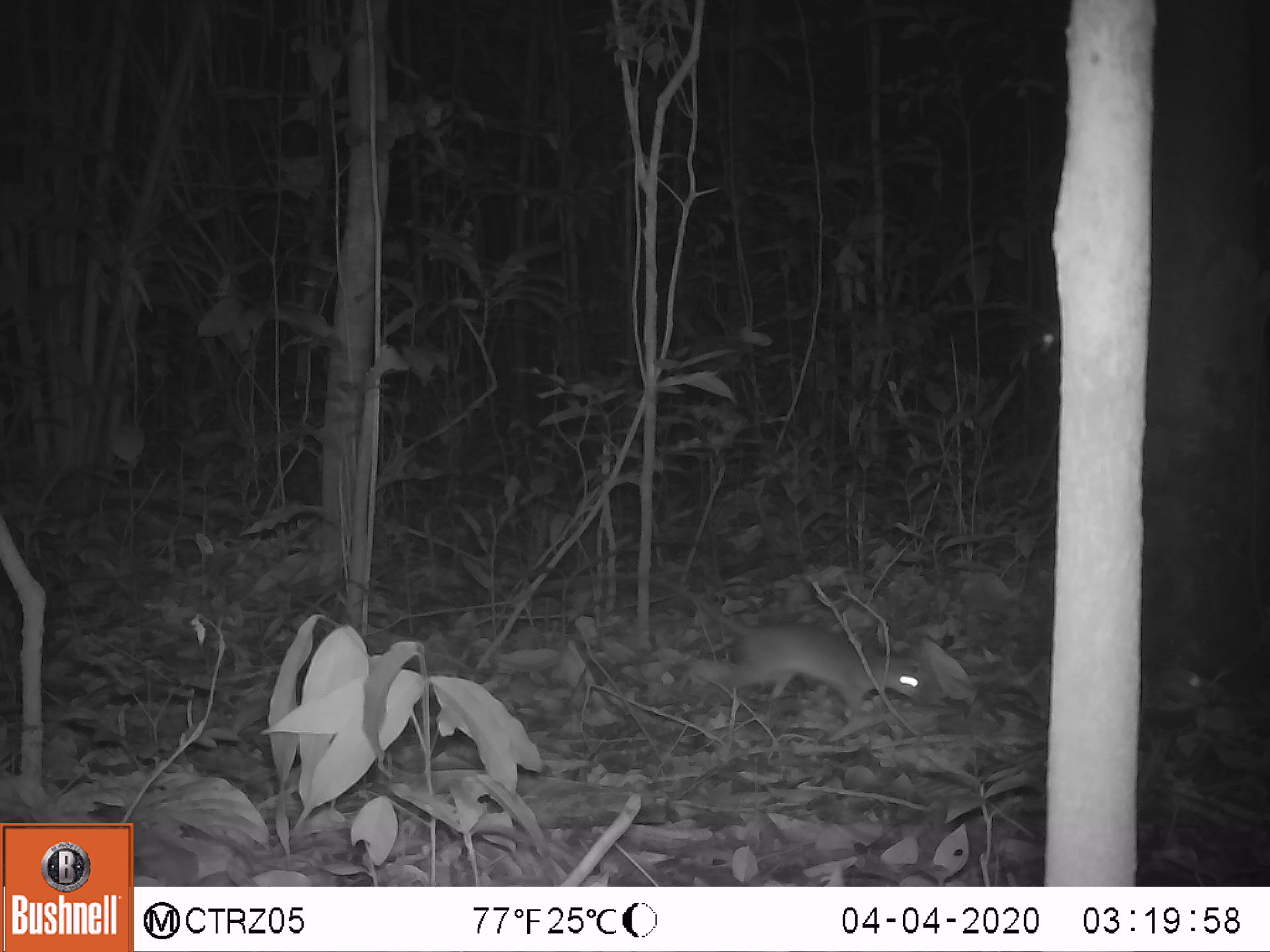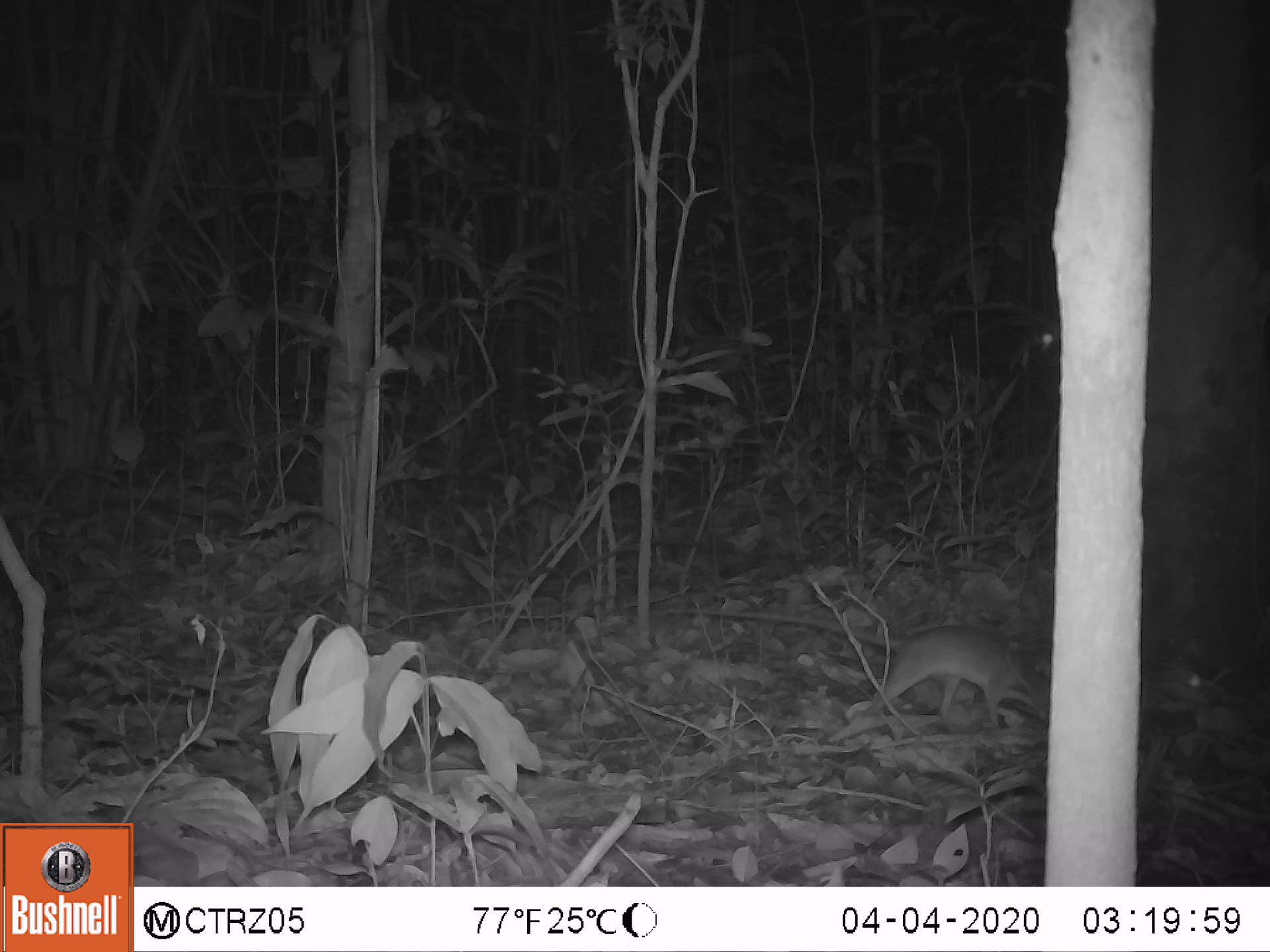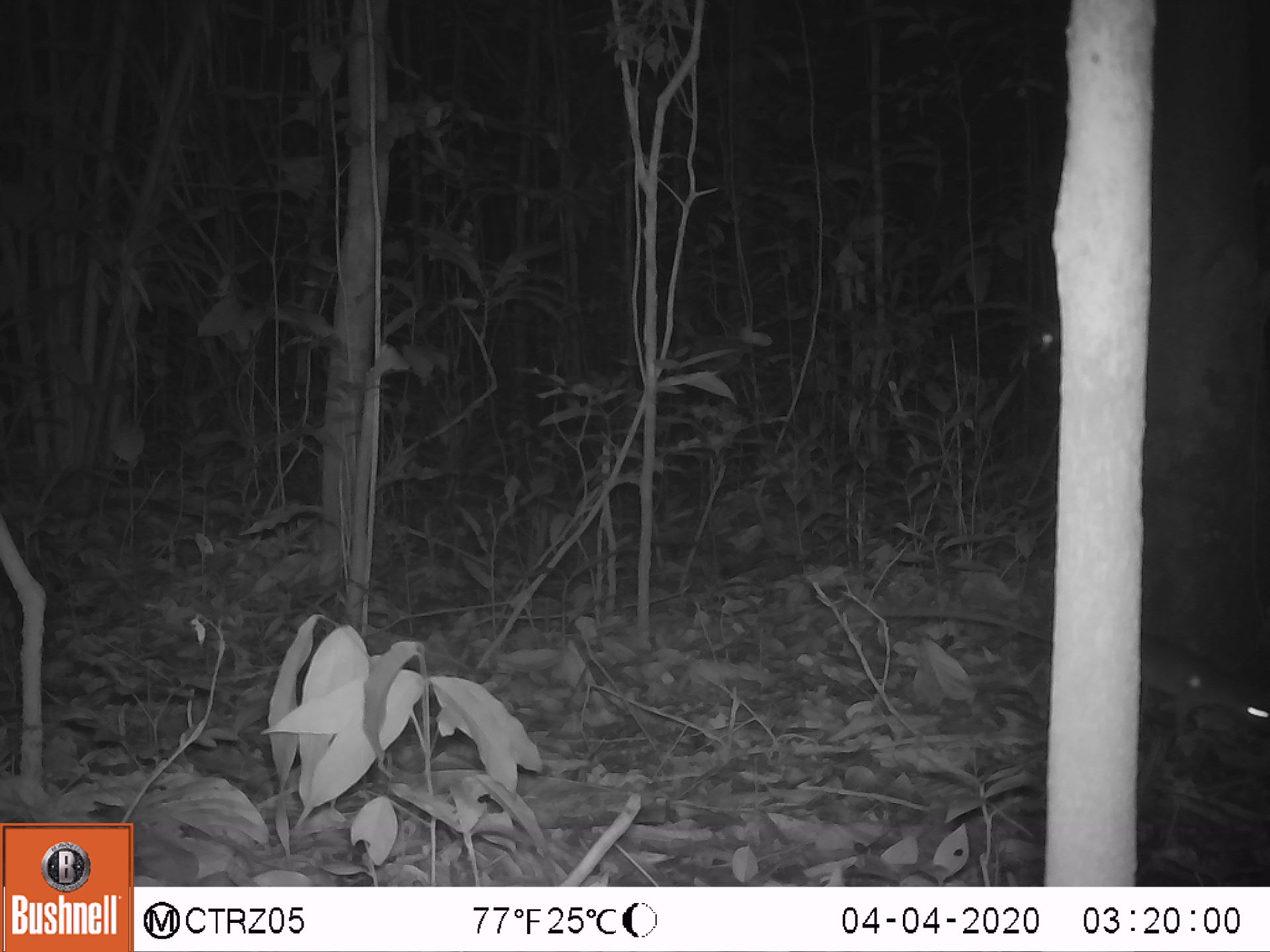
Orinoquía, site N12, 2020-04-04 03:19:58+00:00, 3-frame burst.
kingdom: Animalia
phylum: Chordata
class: Mammalia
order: Rodentia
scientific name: Rodentia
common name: rodent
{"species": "rodent (Rodentia)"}